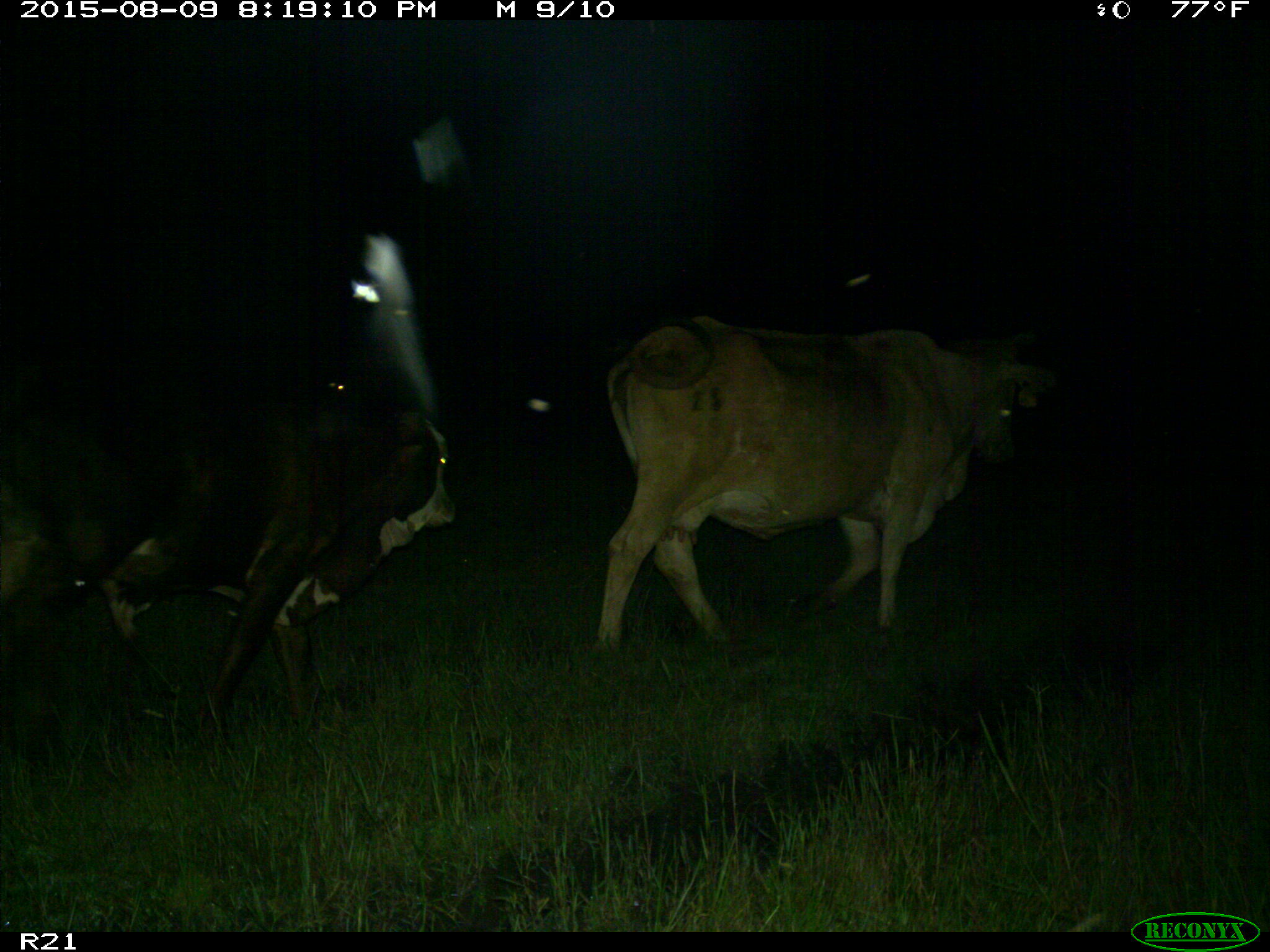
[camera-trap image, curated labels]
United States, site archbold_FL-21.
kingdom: Animalia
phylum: Chordata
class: Mammalia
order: Artiodactyla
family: Bovidae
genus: Bos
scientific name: Bos taurus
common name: domestic cow